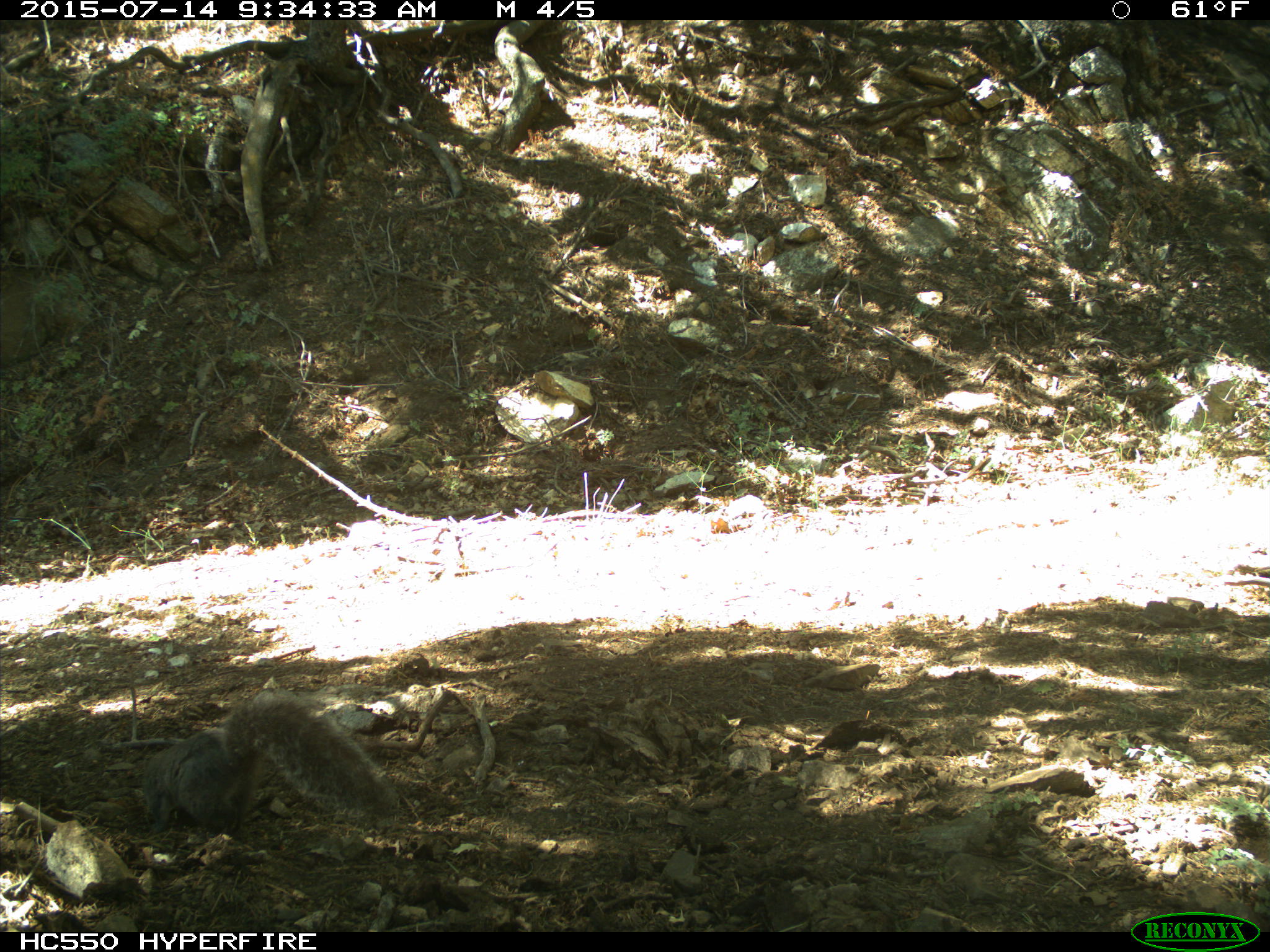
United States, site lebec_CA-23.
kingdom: Animalia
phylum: Chordata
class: Mammalia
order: Rodentia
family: Sciuridae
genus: Sciurus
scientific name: Sciurus carolinensis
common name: eastern gray squirrel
Sciurus carolinensis (eastern gray squirrel).